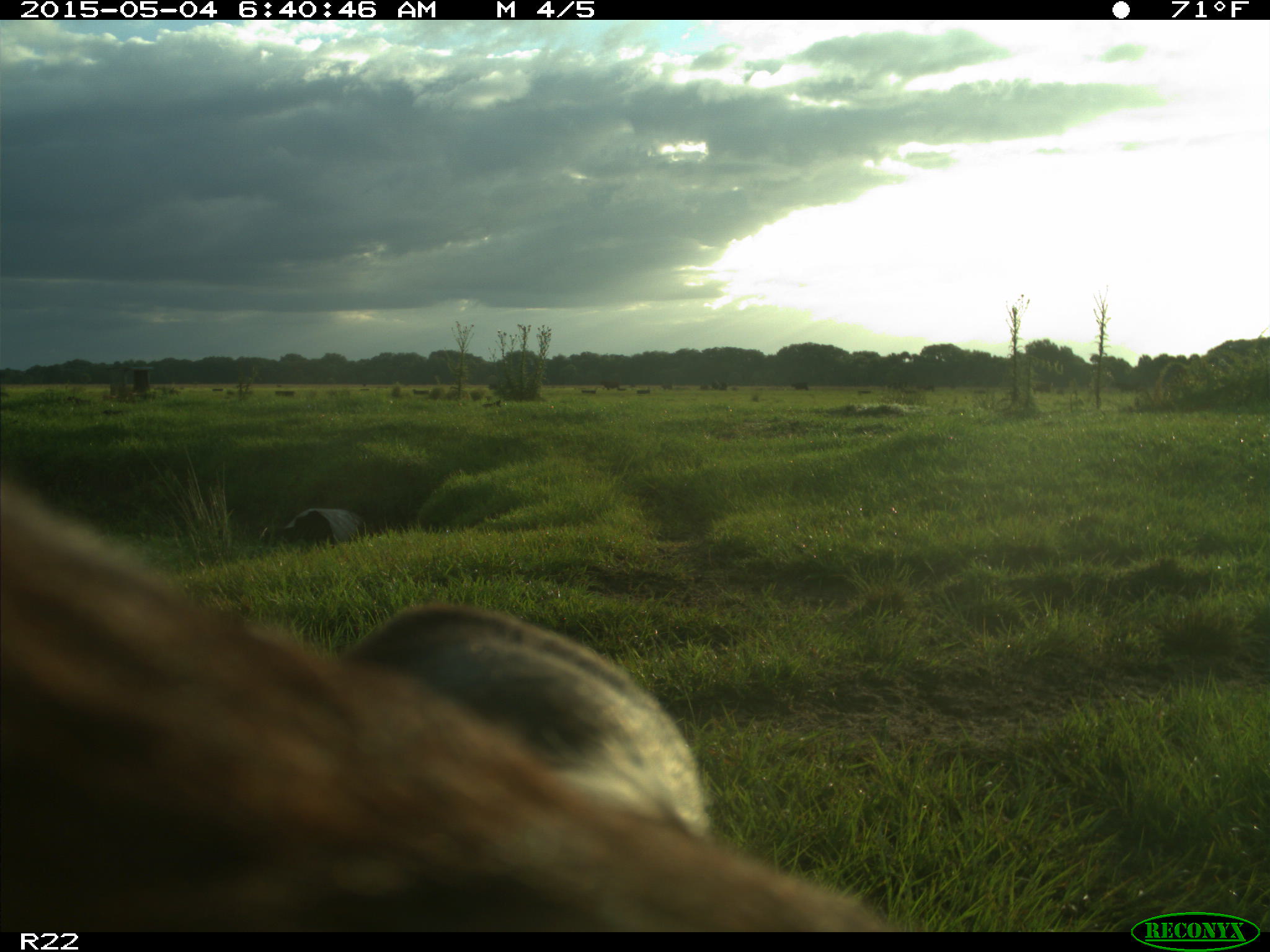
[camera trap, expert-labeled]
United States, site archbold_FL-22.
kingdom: Animalia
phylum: Chordata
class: Mammalia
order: Artiodactyla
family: Bovidae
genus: Bos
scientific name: Bos taurus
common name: domestic cow